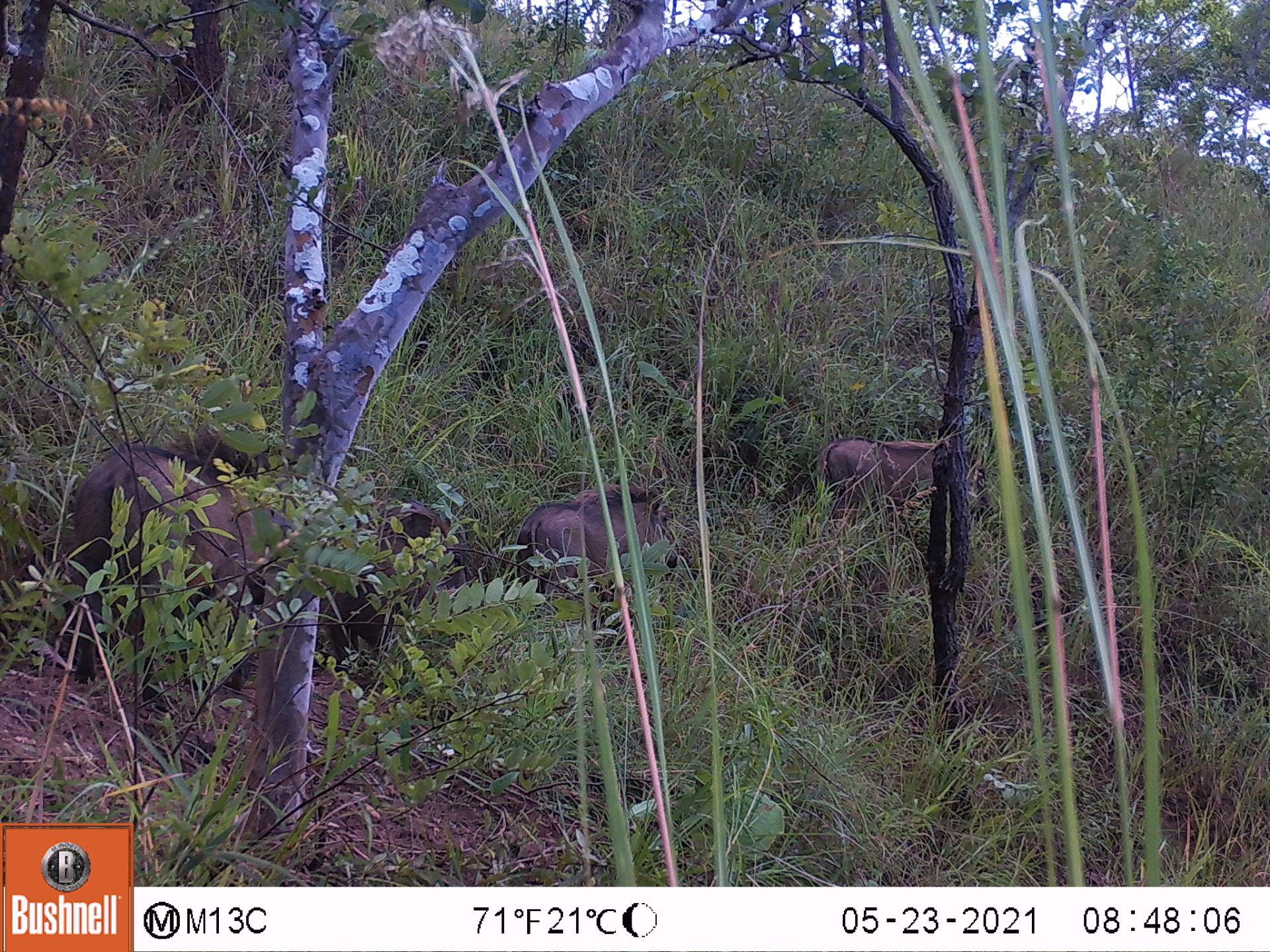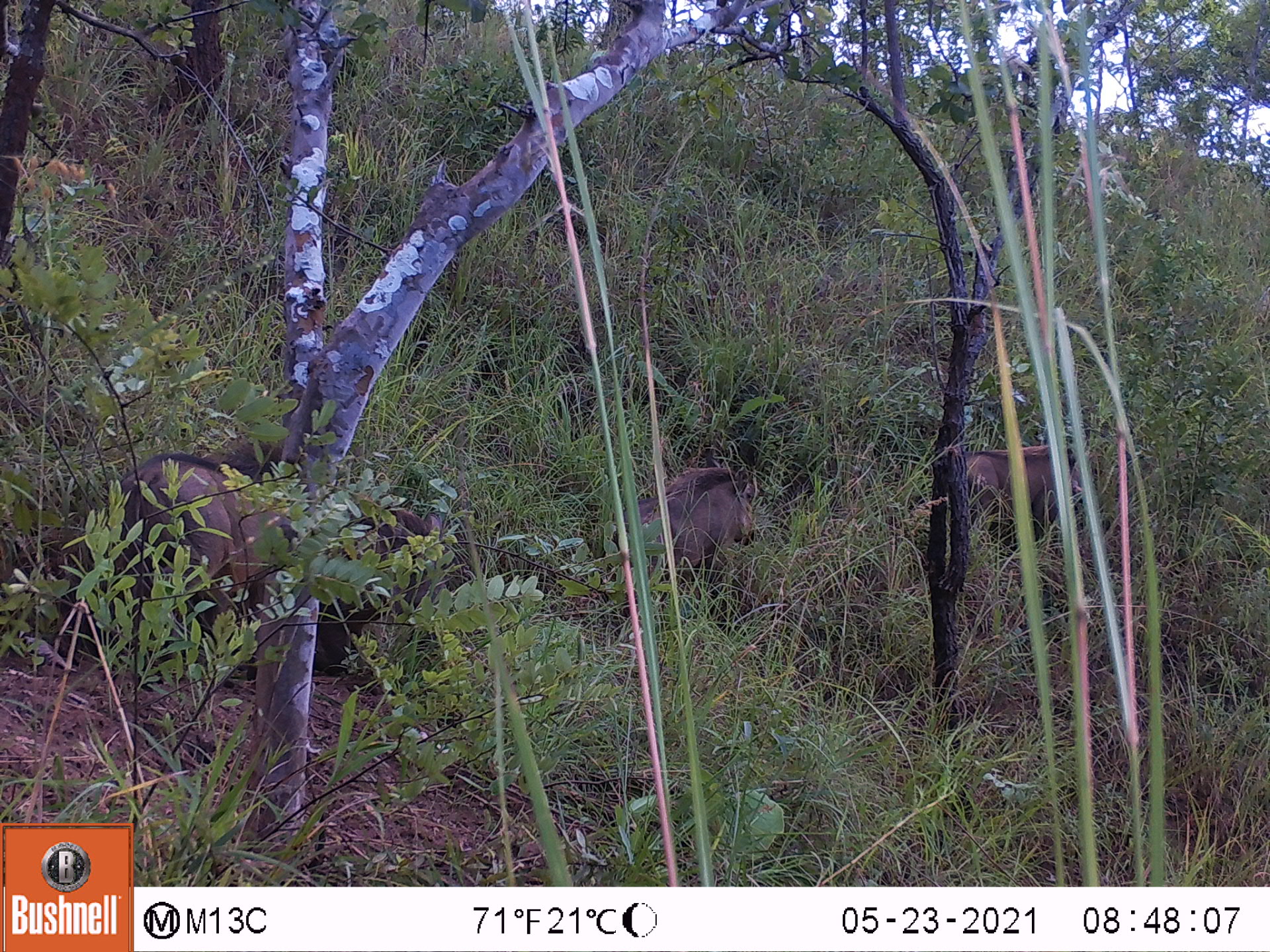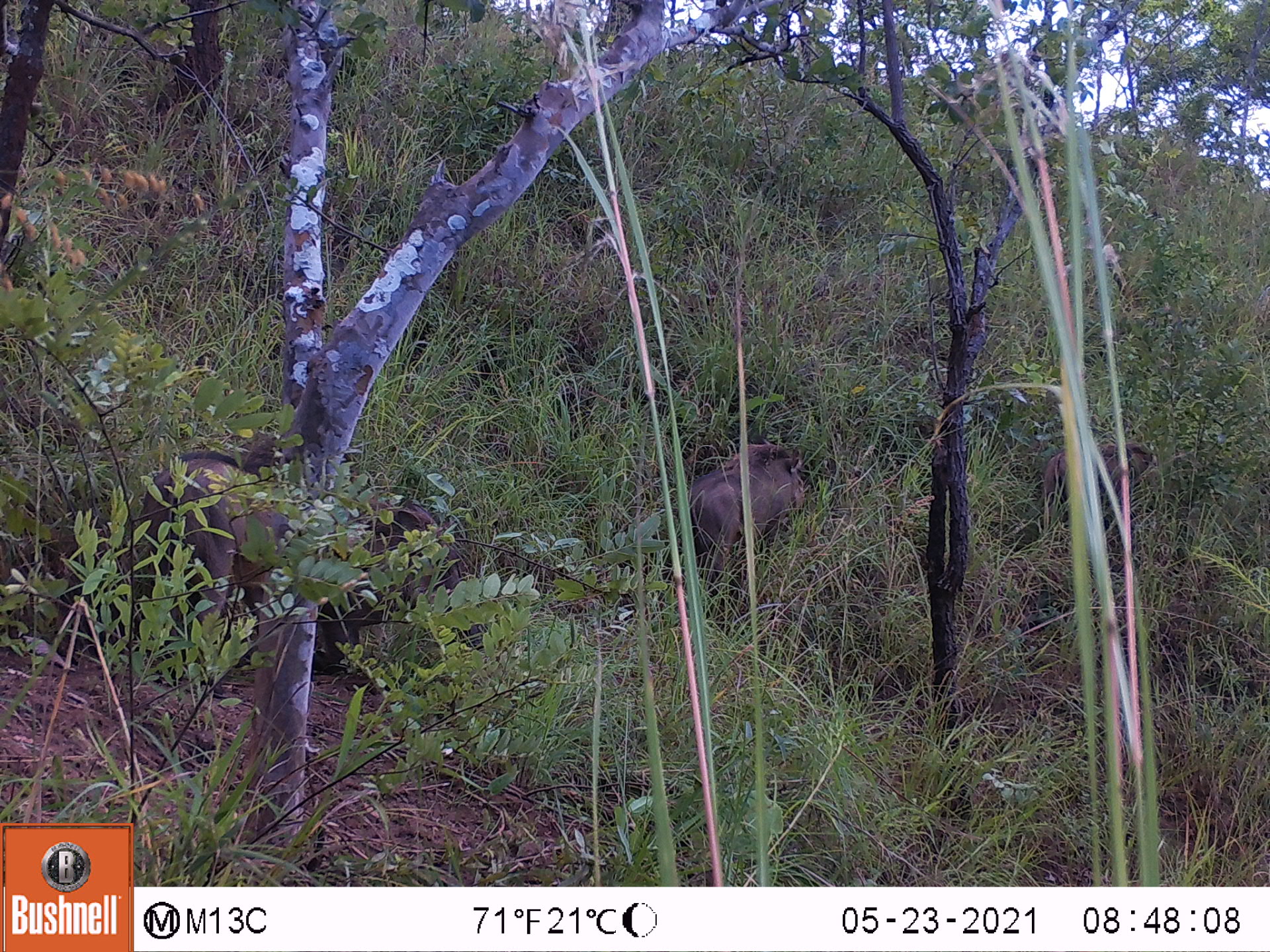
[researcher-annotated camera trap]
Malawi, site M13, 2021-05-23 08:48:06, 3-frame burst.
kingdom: Animalia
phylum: Chordata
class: Mammalia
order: Artiodactyla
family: Suidae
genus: Phacochoerus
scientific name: Phacochoerus africanus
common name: common warthog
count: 4